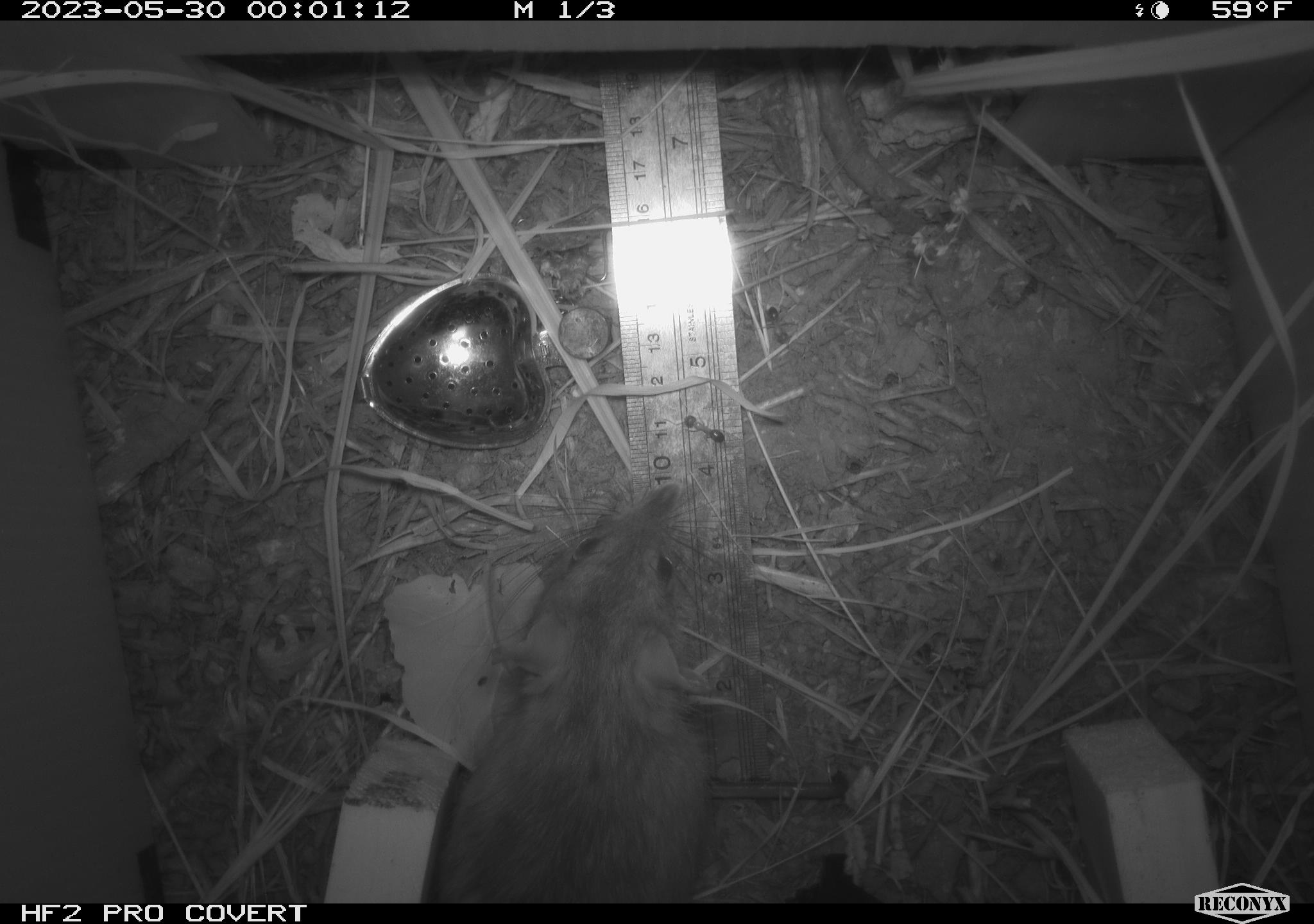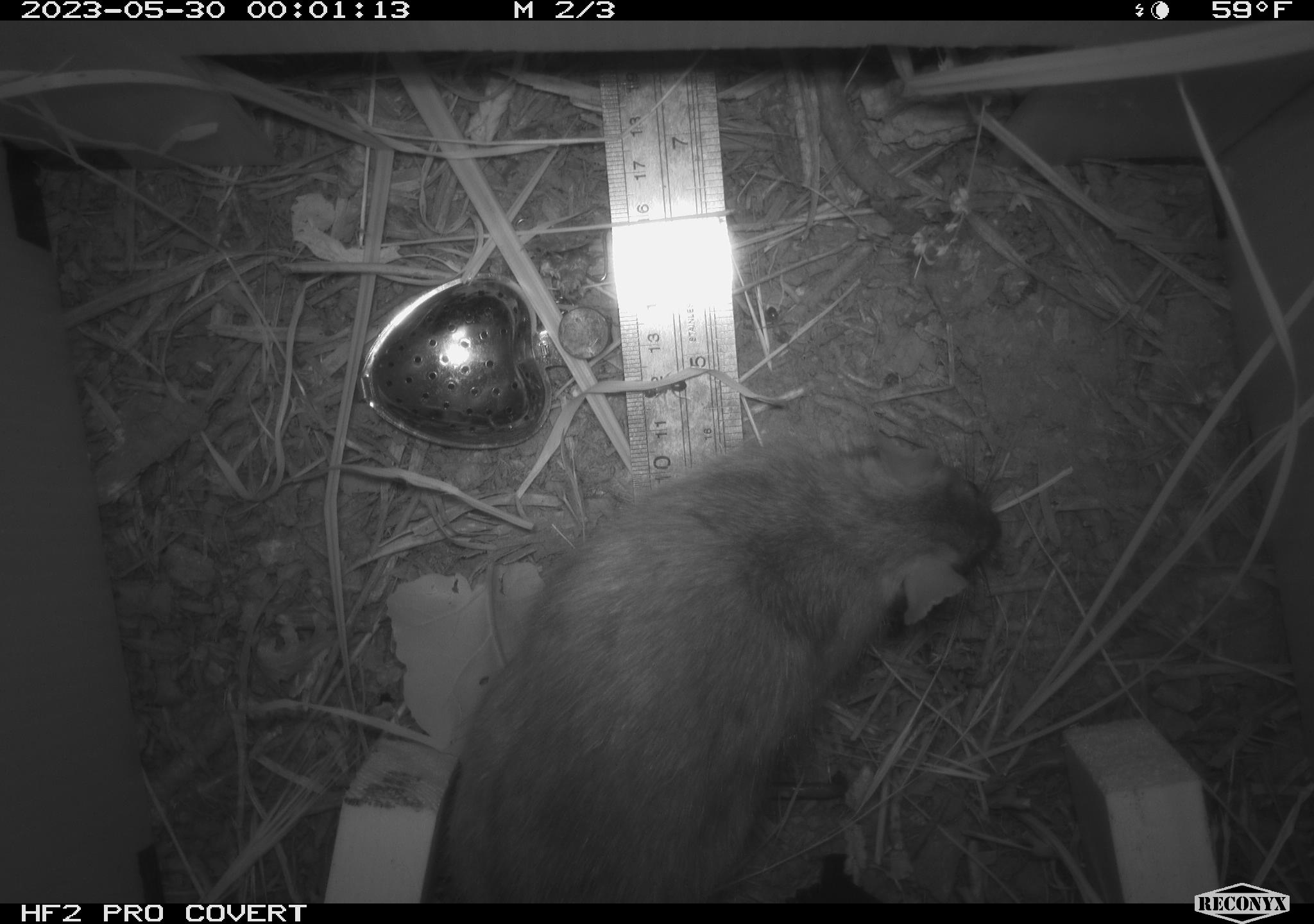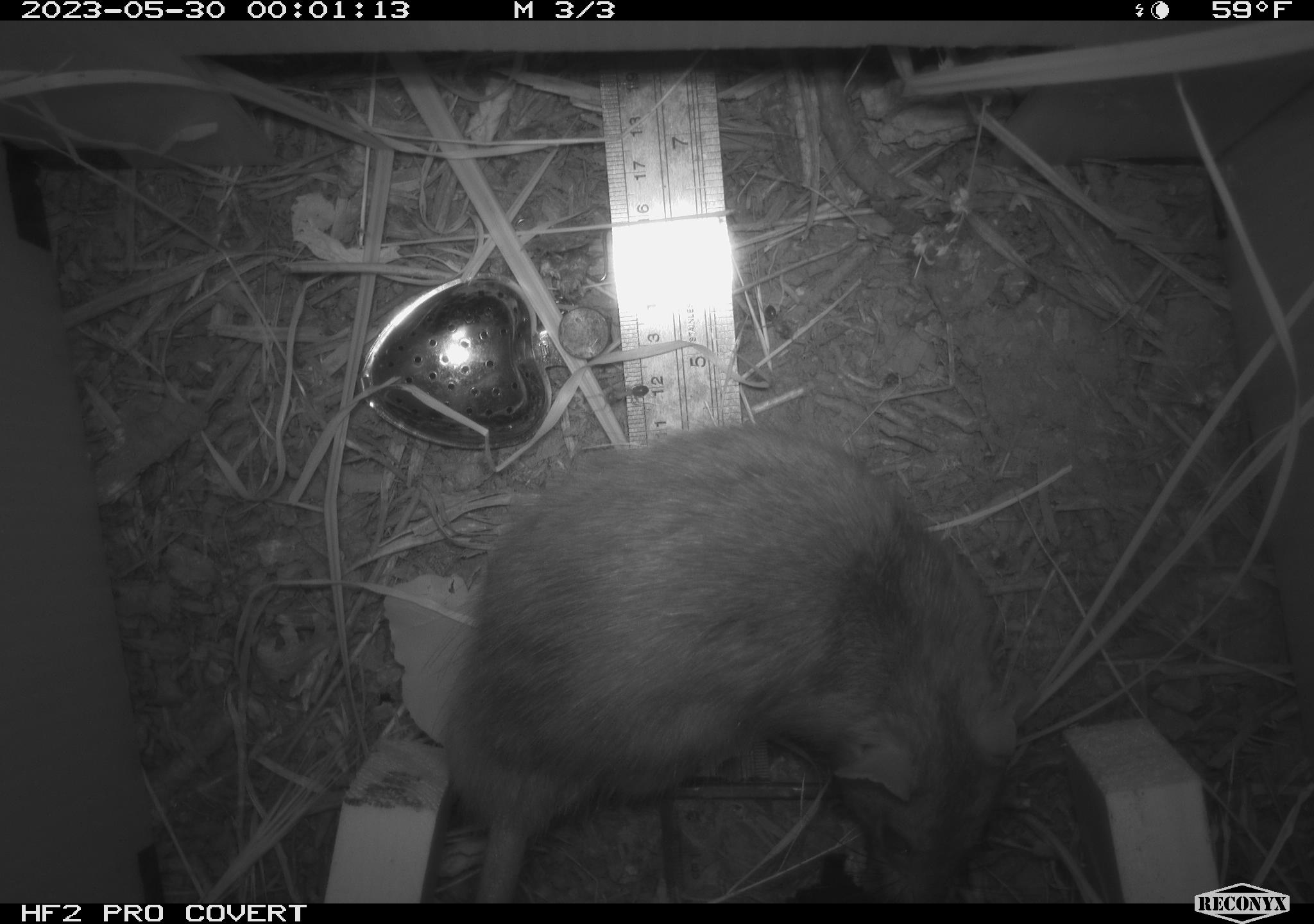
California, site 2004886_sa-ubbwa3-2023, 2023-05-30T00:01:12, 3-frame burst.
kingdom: Animalia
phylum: Chordata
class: Mammalia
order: Rodentia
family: Muridae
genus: Rattus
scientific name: Rattus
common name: rat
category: rattus species